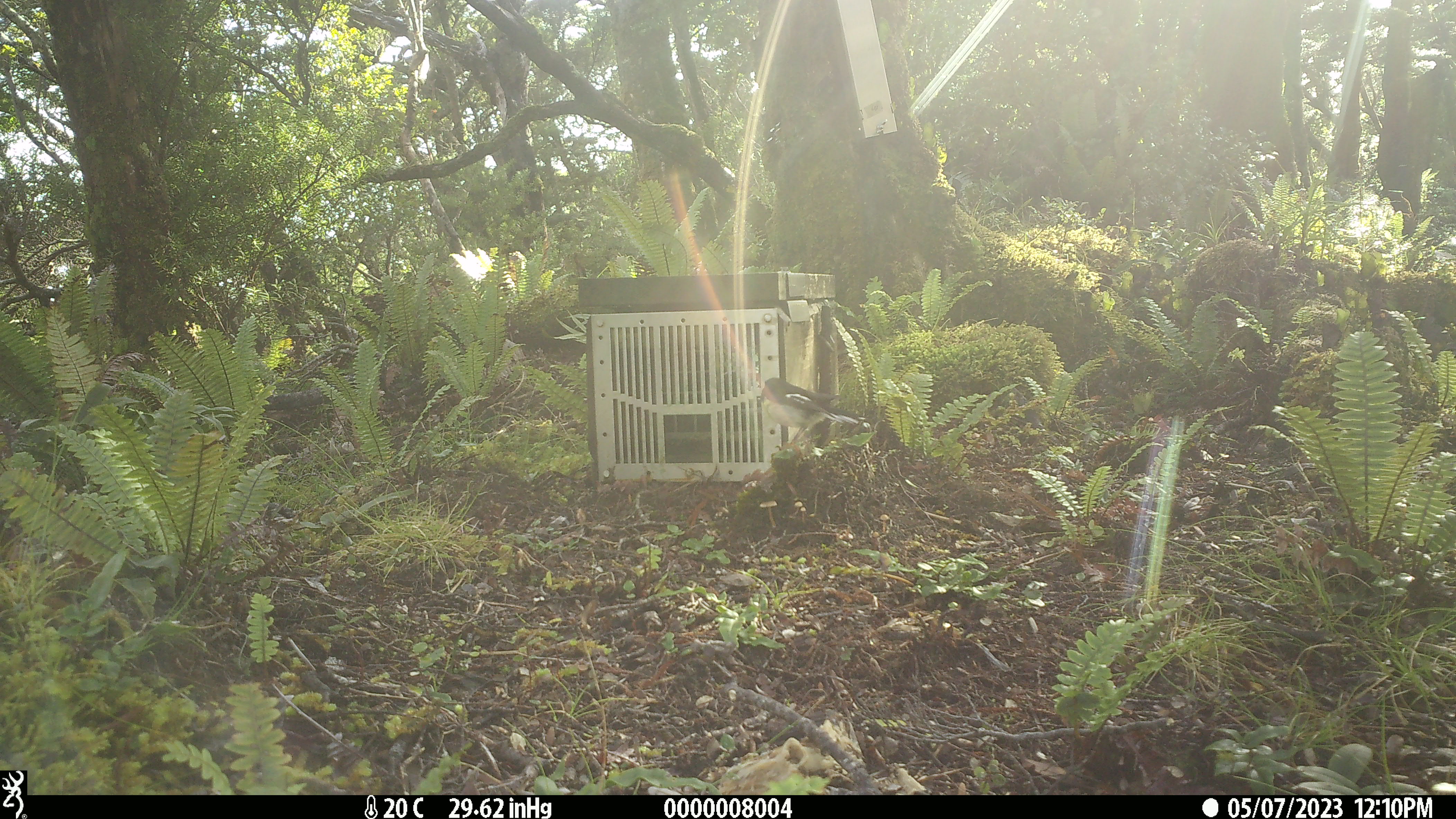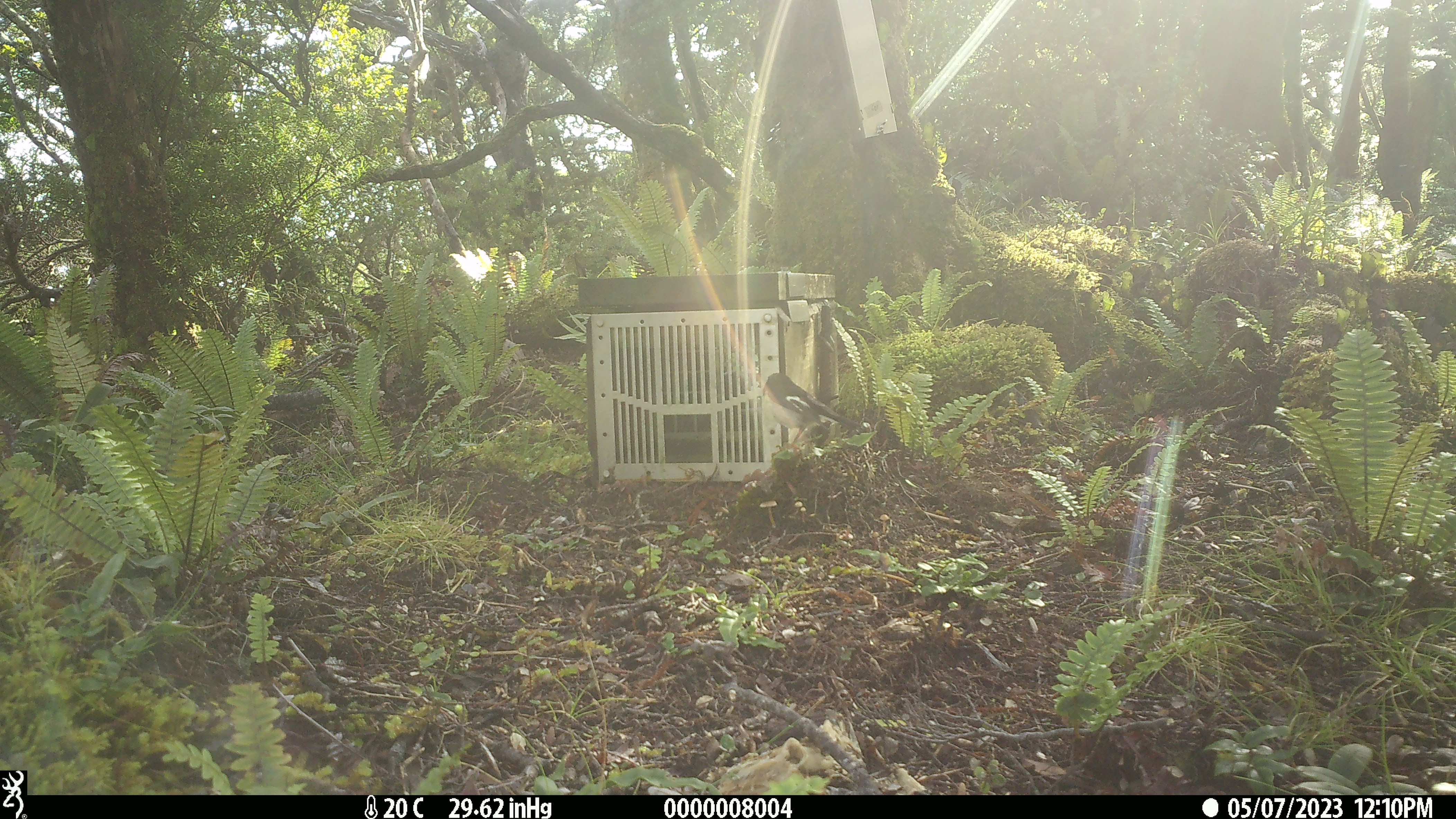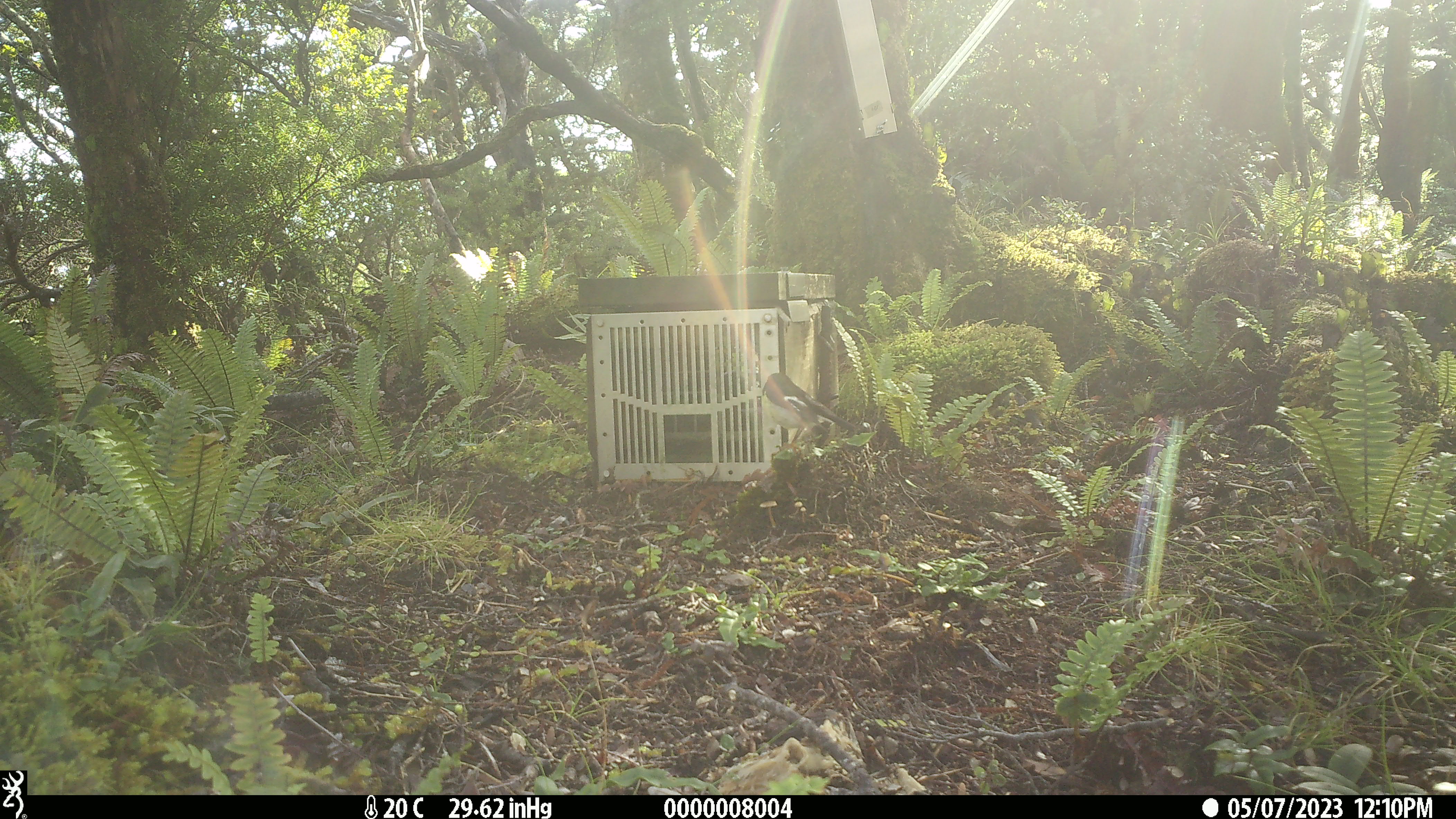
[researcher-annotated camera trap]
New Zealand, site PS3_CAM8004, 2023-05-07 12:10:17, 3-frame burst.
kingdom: Animalia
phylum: Chordata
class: Aves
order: Passeriformes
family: Petroicidae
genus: Petroica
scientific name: Petroica macrocephala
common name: tomtit